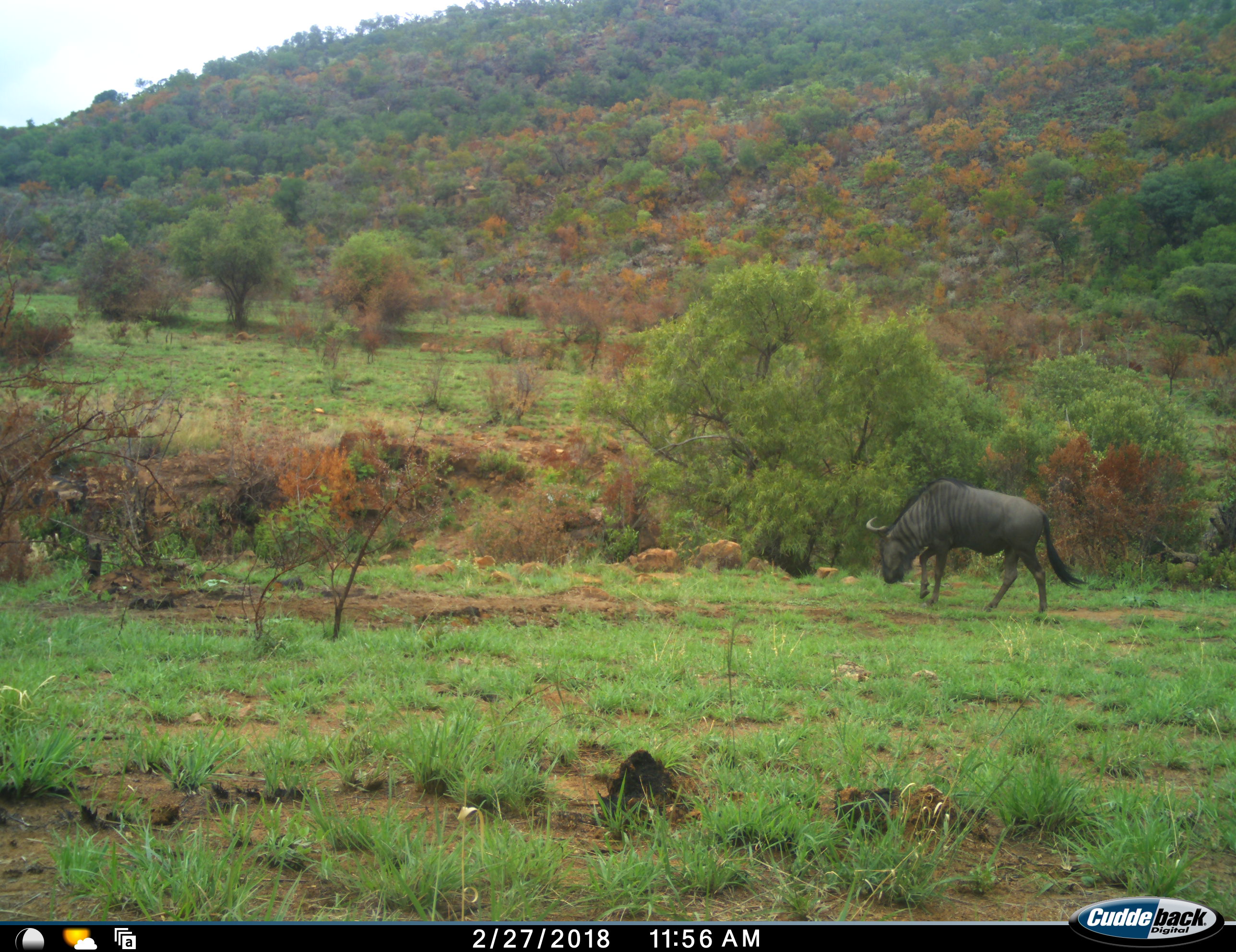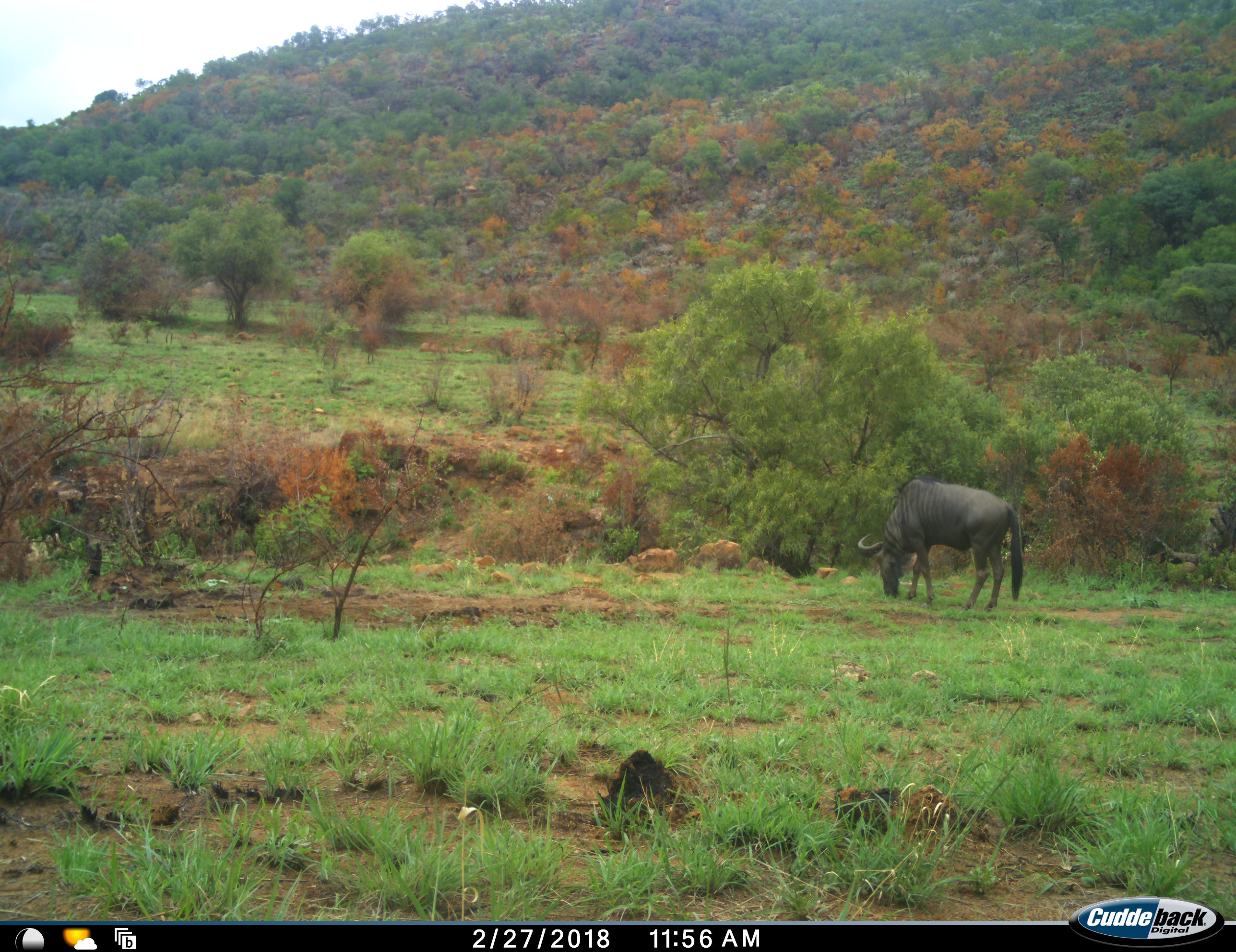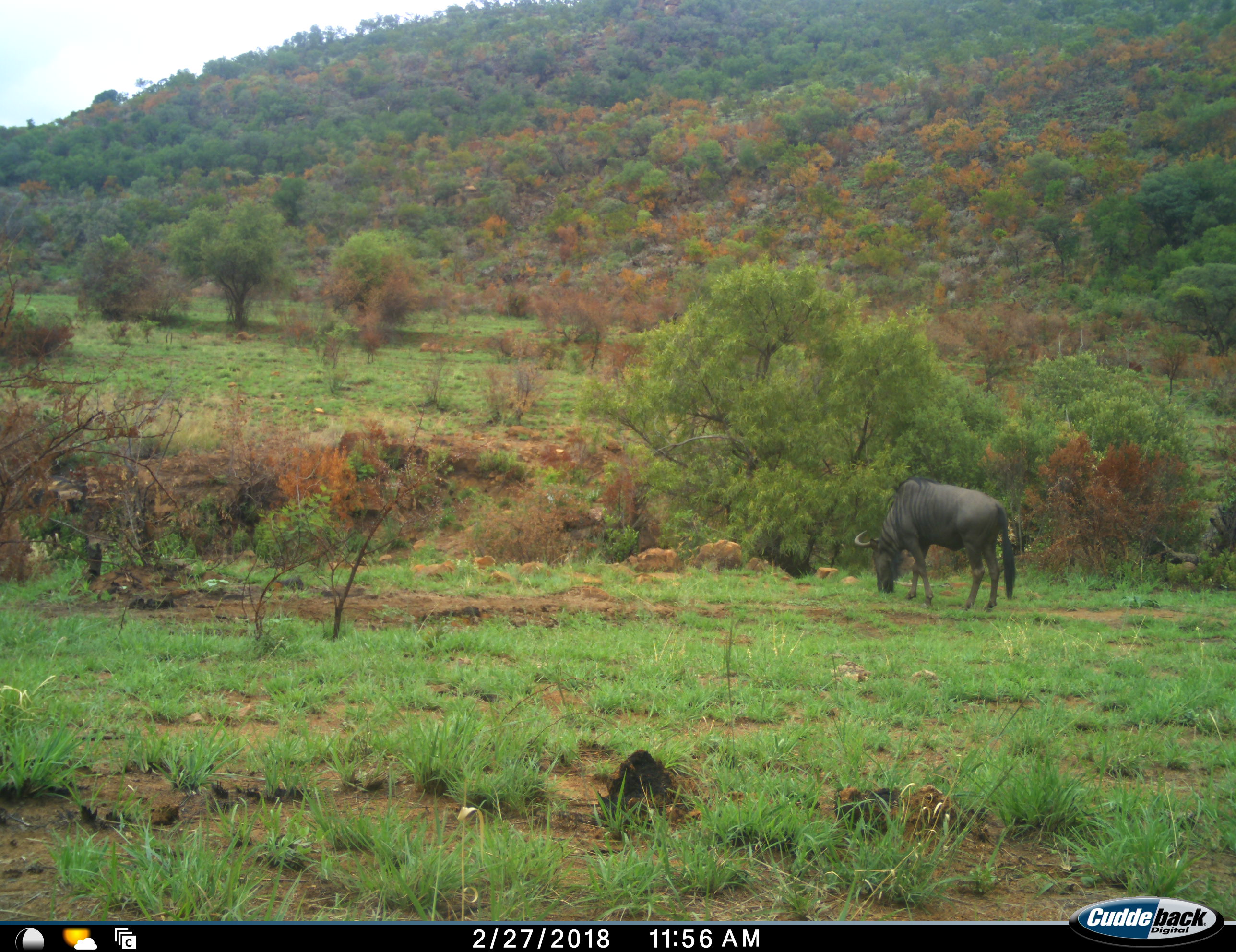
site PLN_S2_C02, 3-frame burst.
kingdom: Animalia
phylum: Chordata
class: Mammalia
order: Artiodactyla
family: Bovidae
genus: Connochaetes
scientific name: Connochaetes taurinus taurinus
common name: blue wildebeest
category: wildebeestblue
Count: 1.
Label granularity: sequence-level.